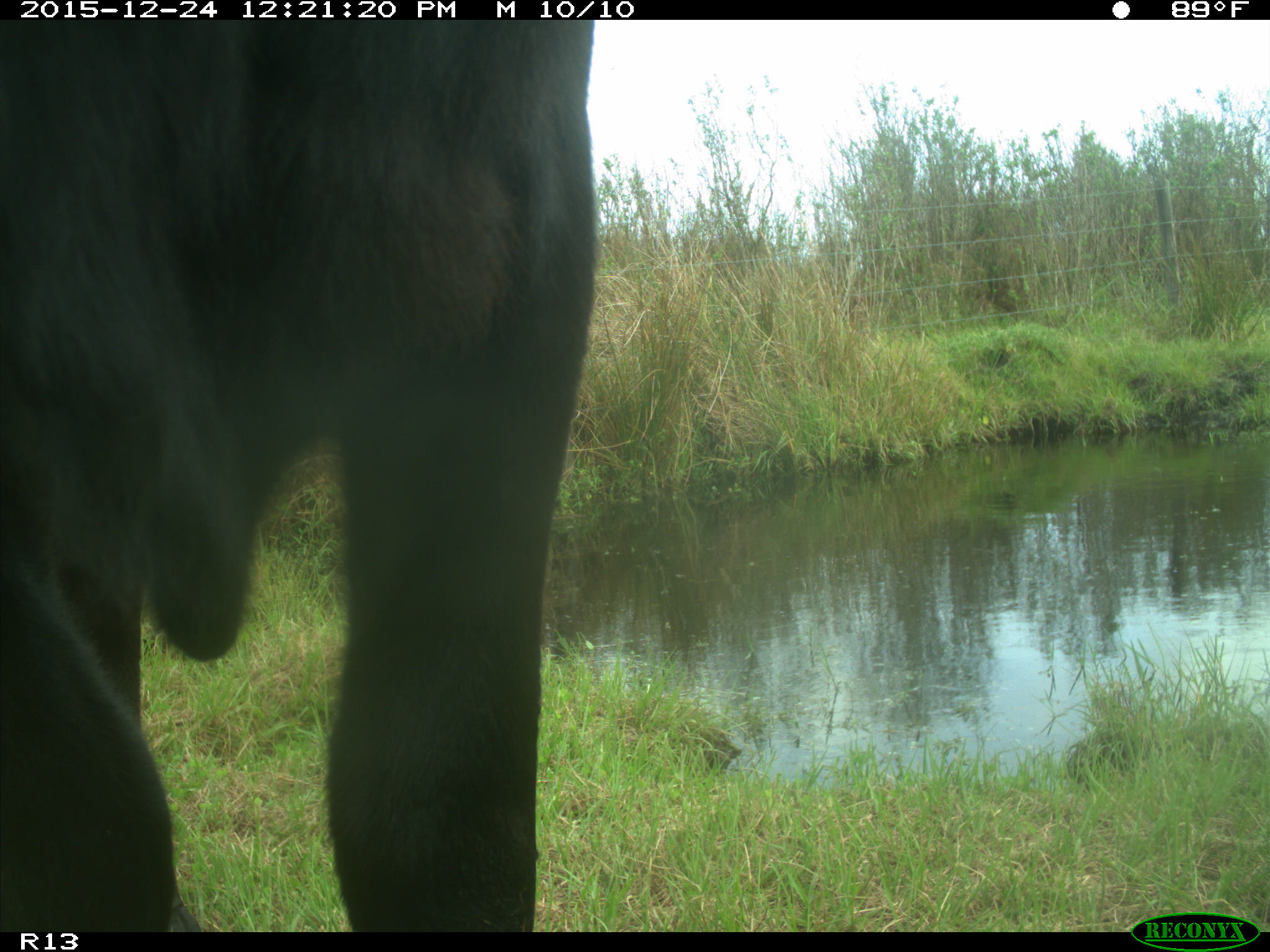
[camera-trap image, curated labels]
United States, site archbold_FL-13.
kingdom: Animalia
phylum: Chordata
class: Mammalia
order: Artiodactyla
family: Bovidae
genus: Bos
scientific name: Bos taurus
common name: domestic cow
Bos taurus (domestic cow).